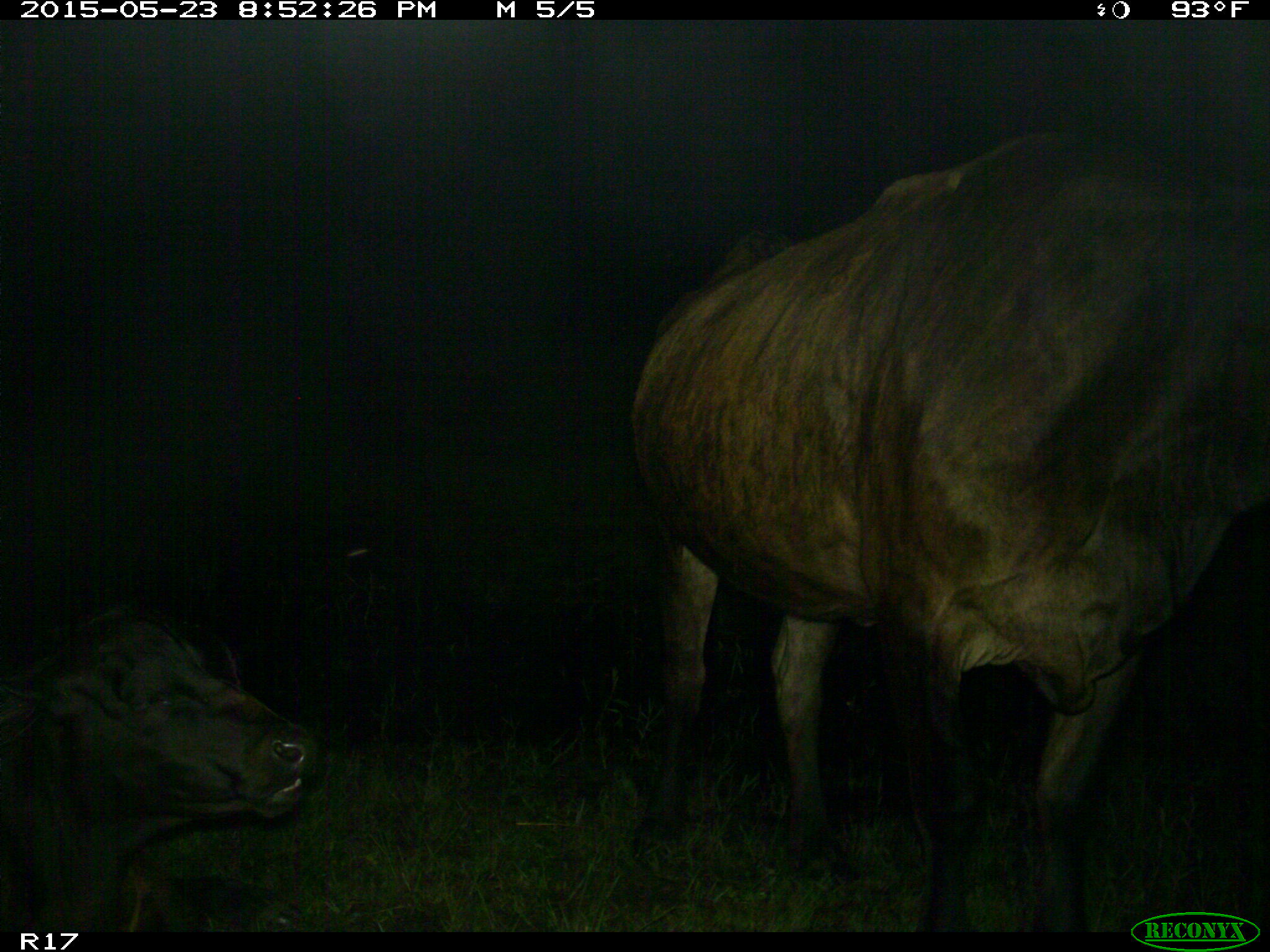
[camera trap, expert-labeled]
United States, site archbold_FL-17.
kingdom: Animalia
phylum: Chordata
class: Mammalia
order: Artiodactyla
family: Bovidae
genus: Bos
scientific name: Bos taurus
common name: domestic cow